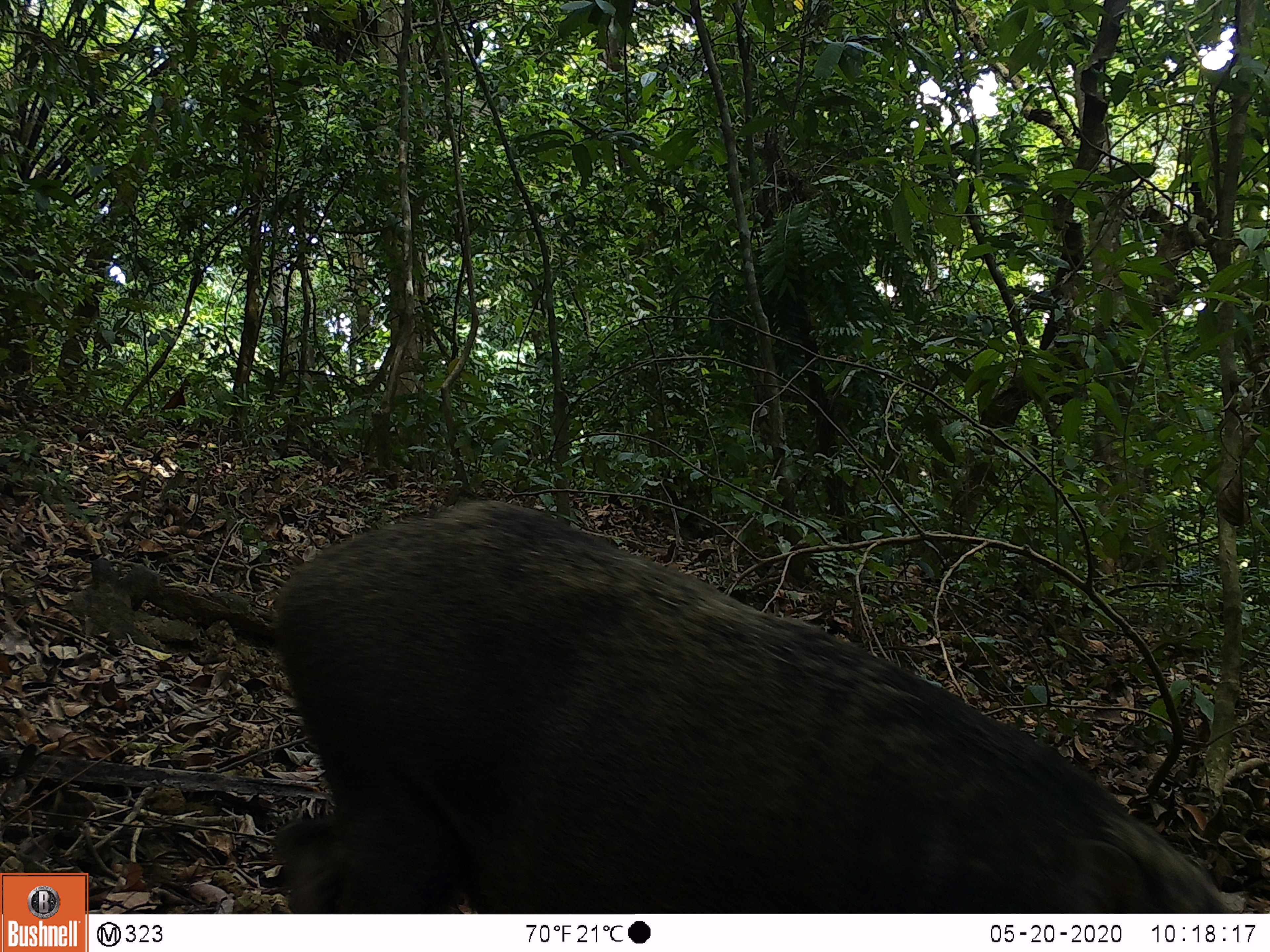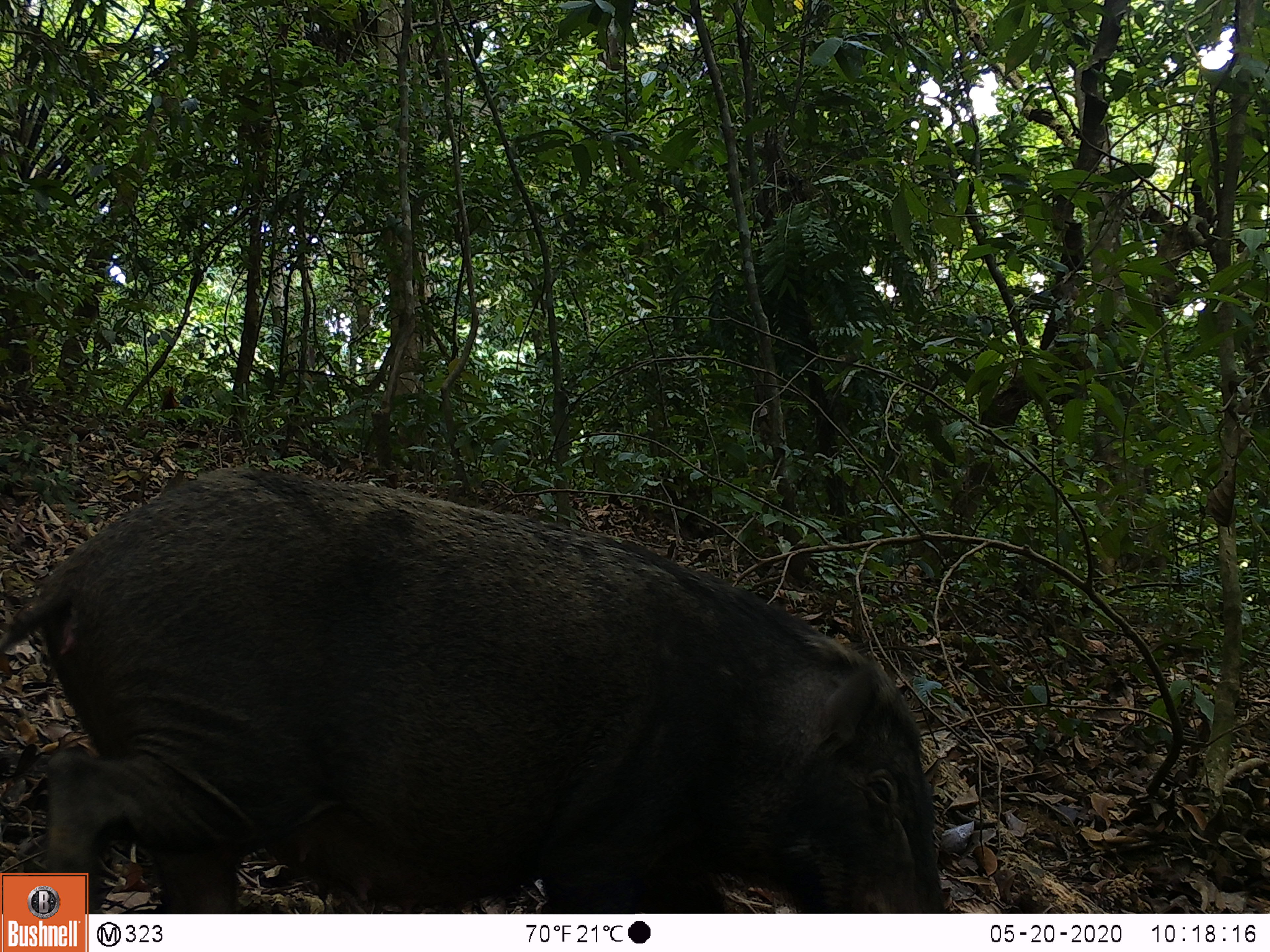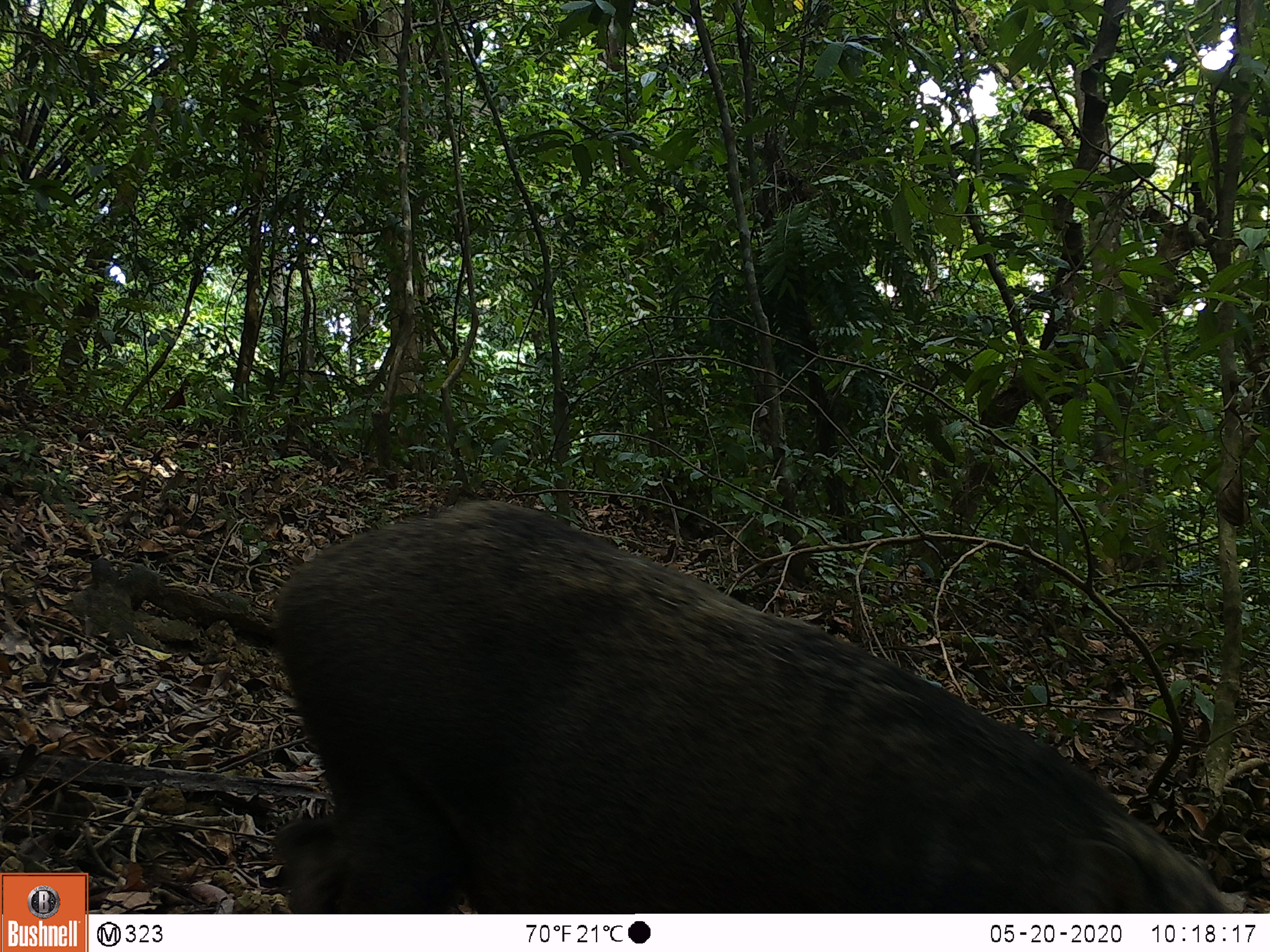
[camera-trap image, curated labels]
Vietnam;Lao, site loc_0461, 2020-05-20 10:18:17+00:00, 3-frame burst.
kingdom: Animalia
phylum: Chordata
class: Aves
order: Galliformes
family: Phasianidae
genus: Gallus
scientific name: Gallus gallus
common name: red junglefowl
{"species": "red junglefowl (Gallus gallus)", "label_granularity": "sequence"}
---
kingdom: Animalia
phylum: Chordata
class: Mammalia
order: Artiodactyla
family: Suidae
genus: Sus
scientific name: Sus scrofa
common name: eurasian wild pig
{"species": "eurasian wild pig (Sus scrofa)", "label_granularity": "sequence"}